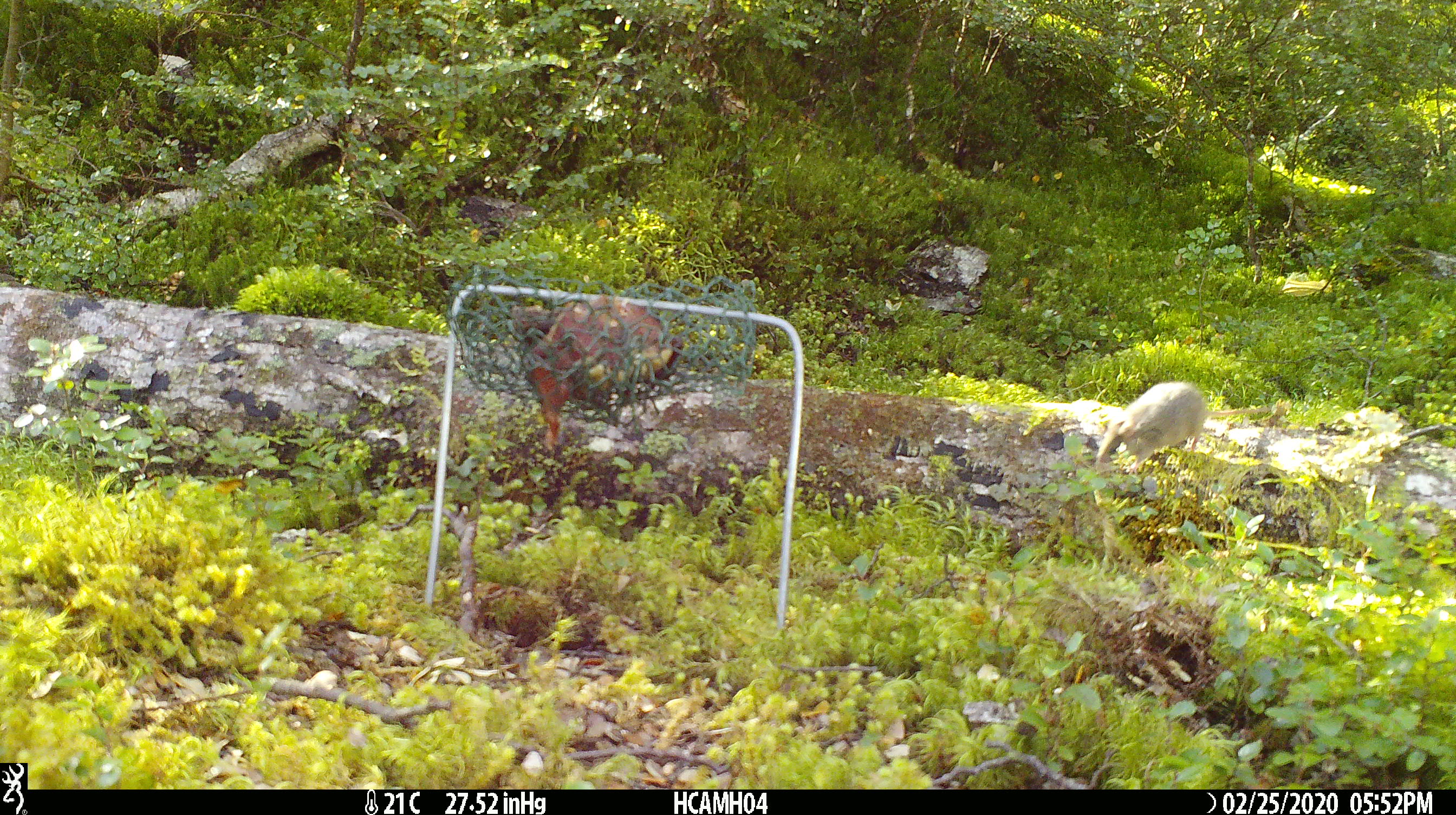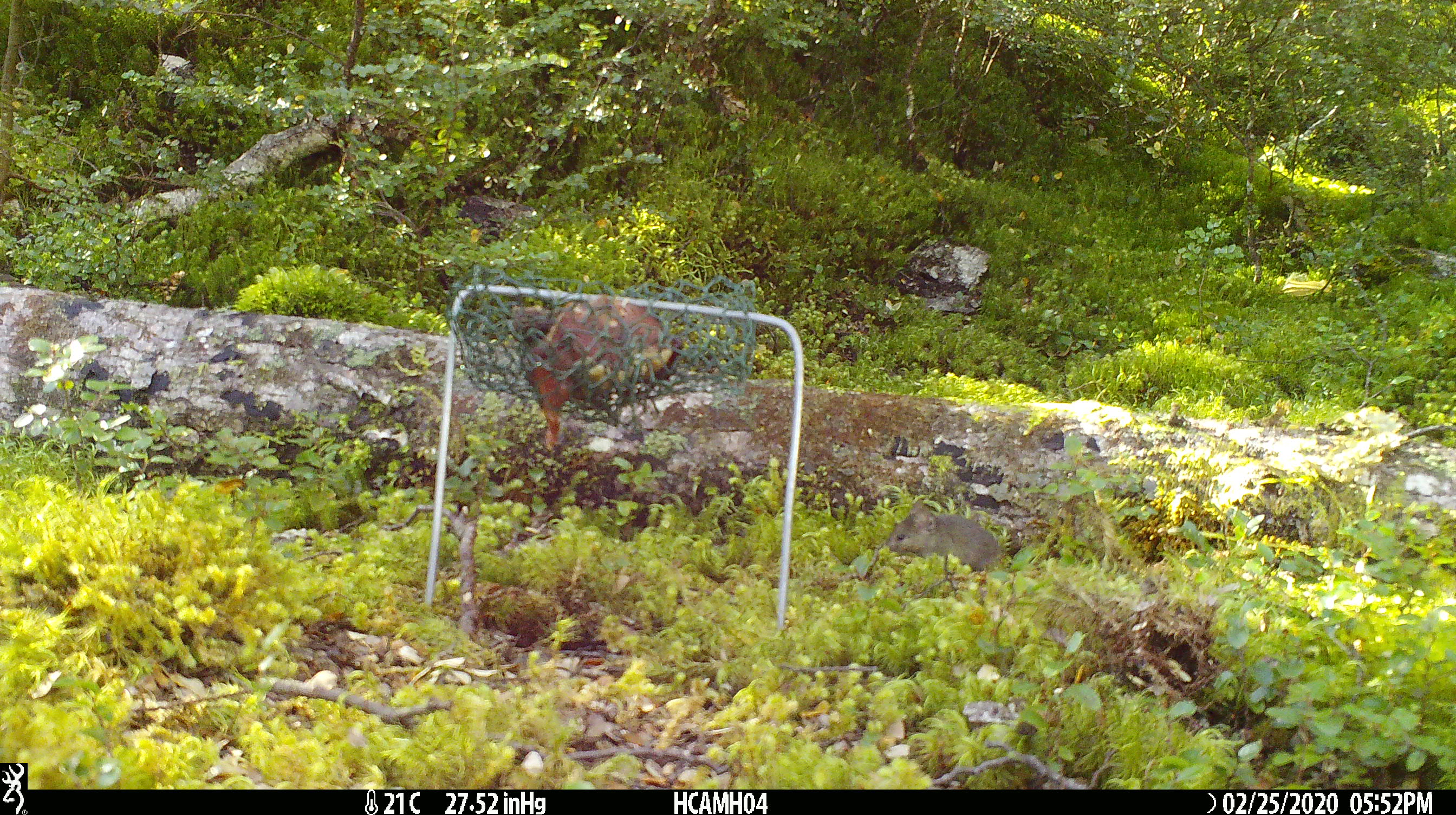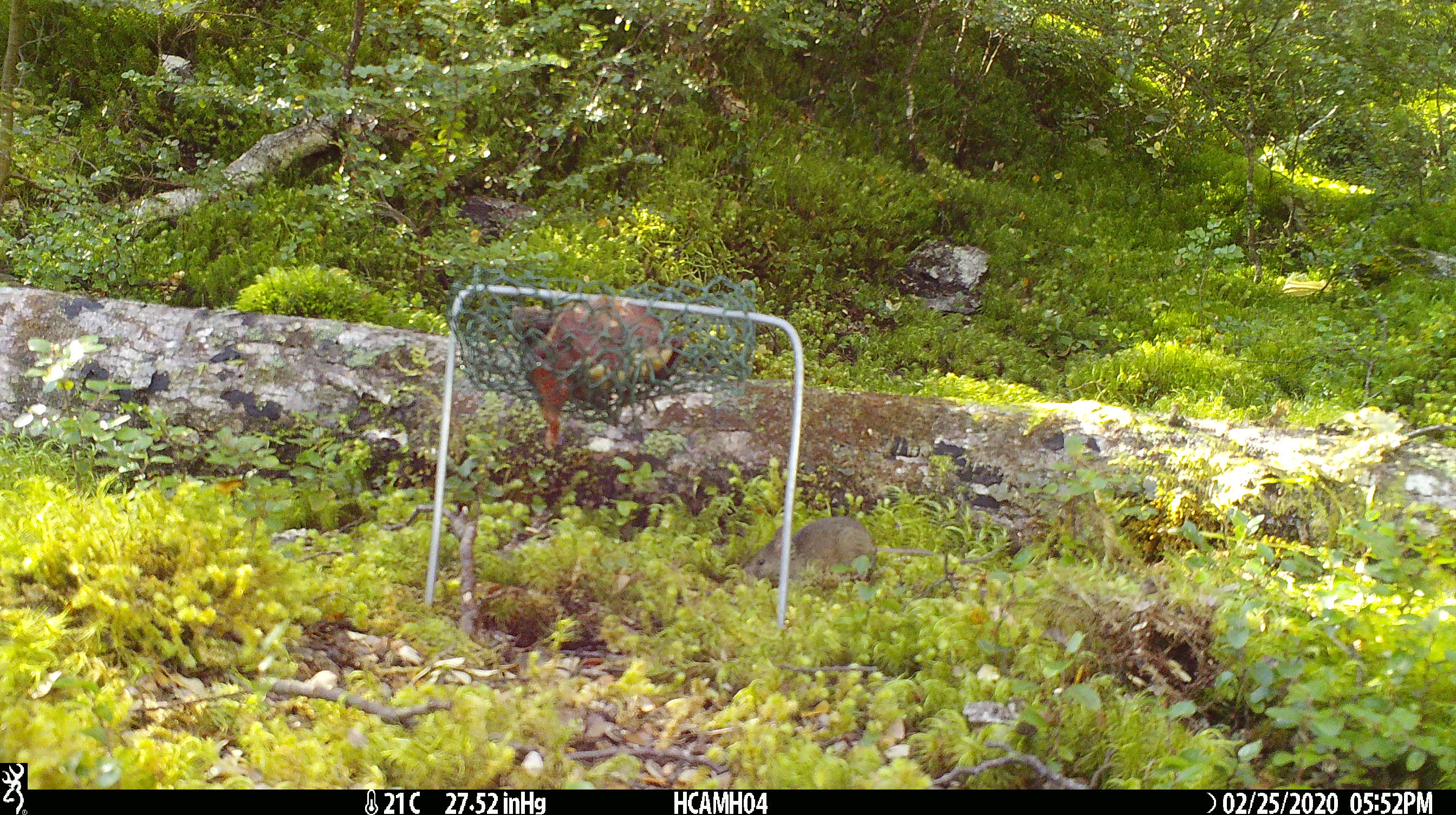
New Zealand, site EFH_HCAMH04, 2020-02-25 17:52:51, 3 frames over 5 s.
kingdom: Animalia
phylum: Chordata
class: Mammalia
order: Rodentia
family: Muridae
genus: Mus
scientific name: Mus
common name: mouse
Mouse (Mus).